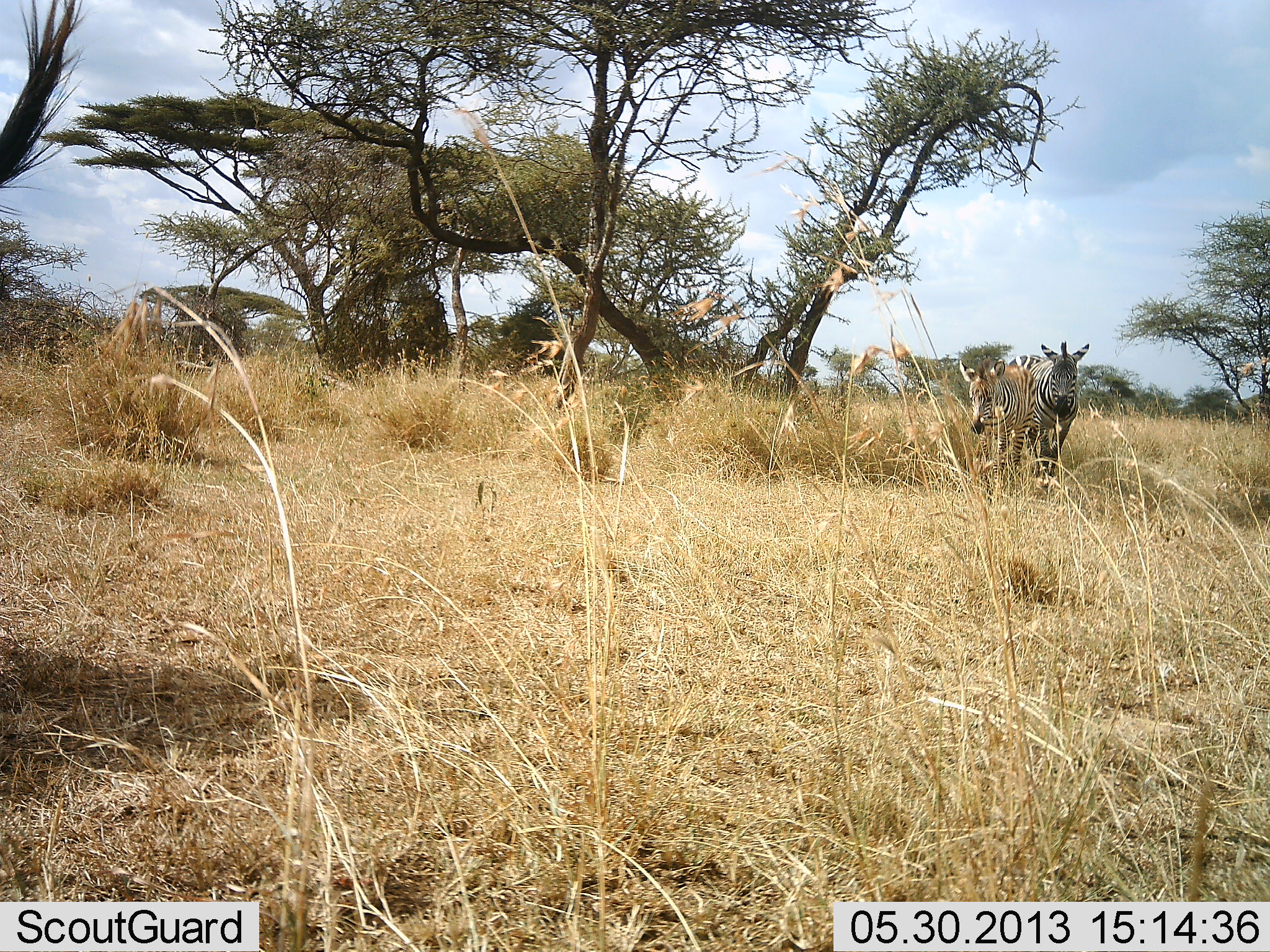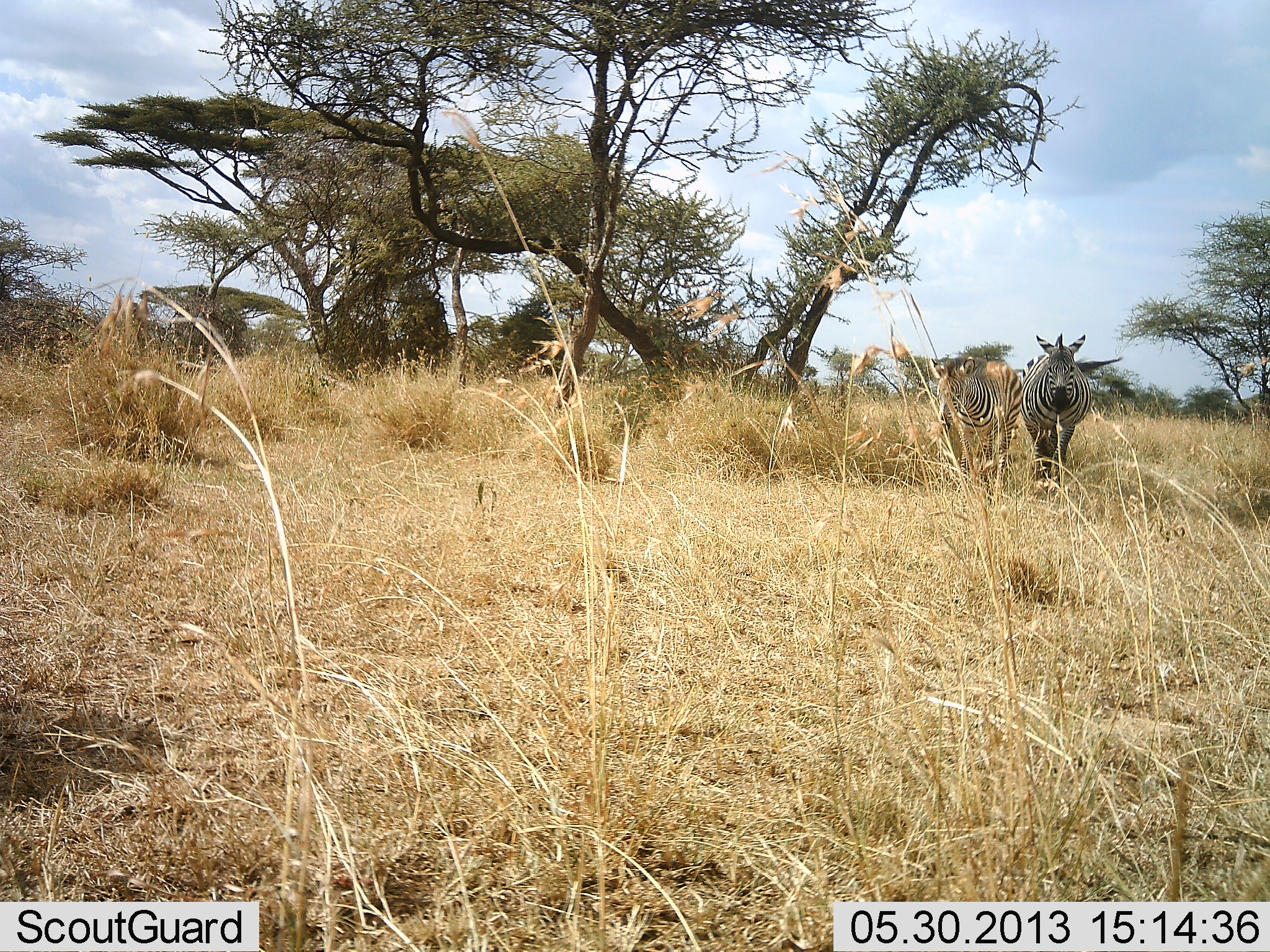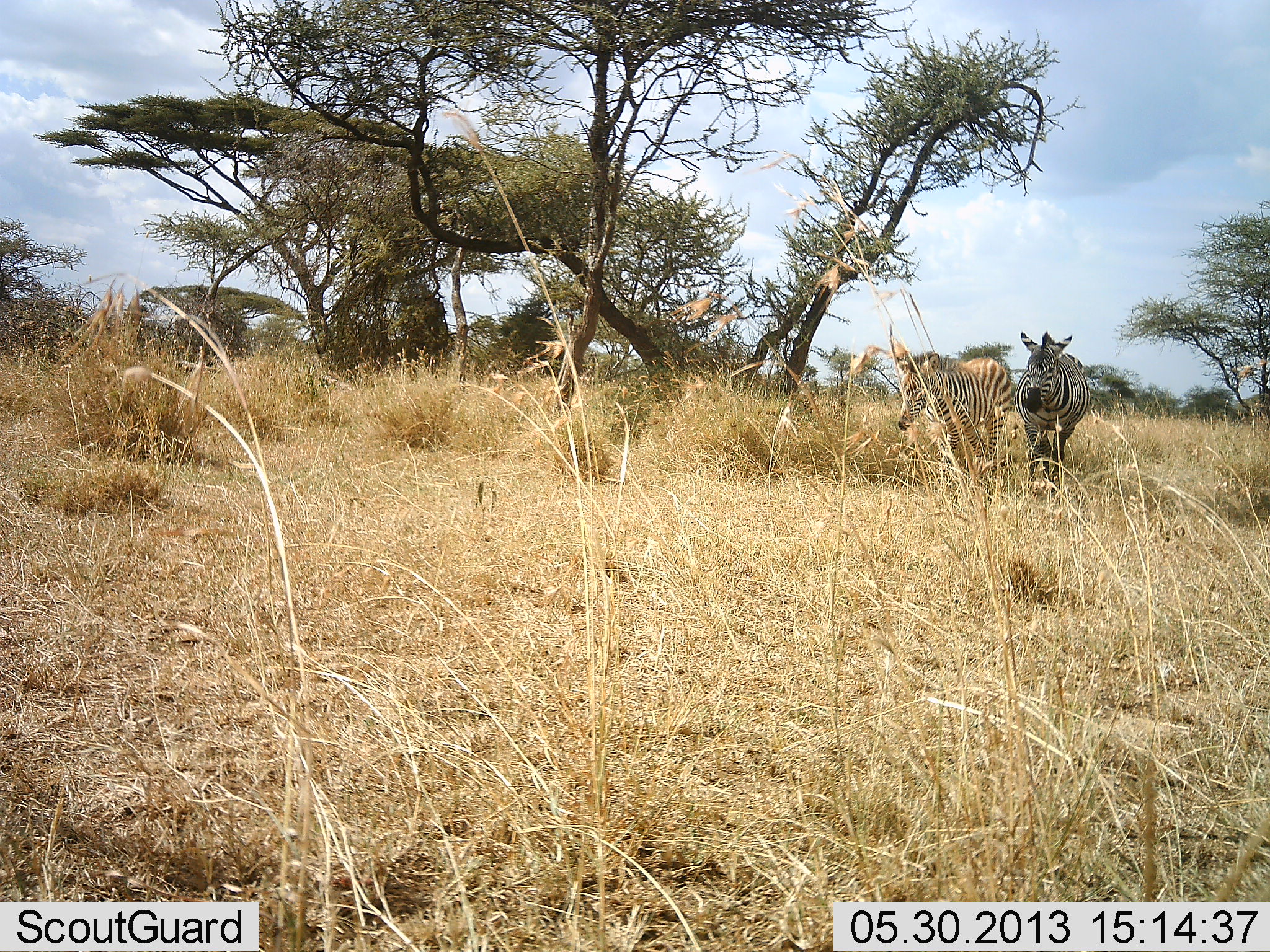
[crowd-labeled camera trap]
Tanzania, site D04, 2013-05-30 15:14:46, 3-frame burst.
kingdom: Animalia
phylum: Chordata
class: Mammalia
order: Perissodactyla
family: Equidae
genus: Equus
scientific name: Equus quagga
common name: plains zebra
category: zebra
Zebra (plains zebra) (Equus quagga), count 3. Behavior (volunteer vote fractions): standing 39%, resting 6%, moving 72%, interacting 0%. Young present (vote fraction): 6%. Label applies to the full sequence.